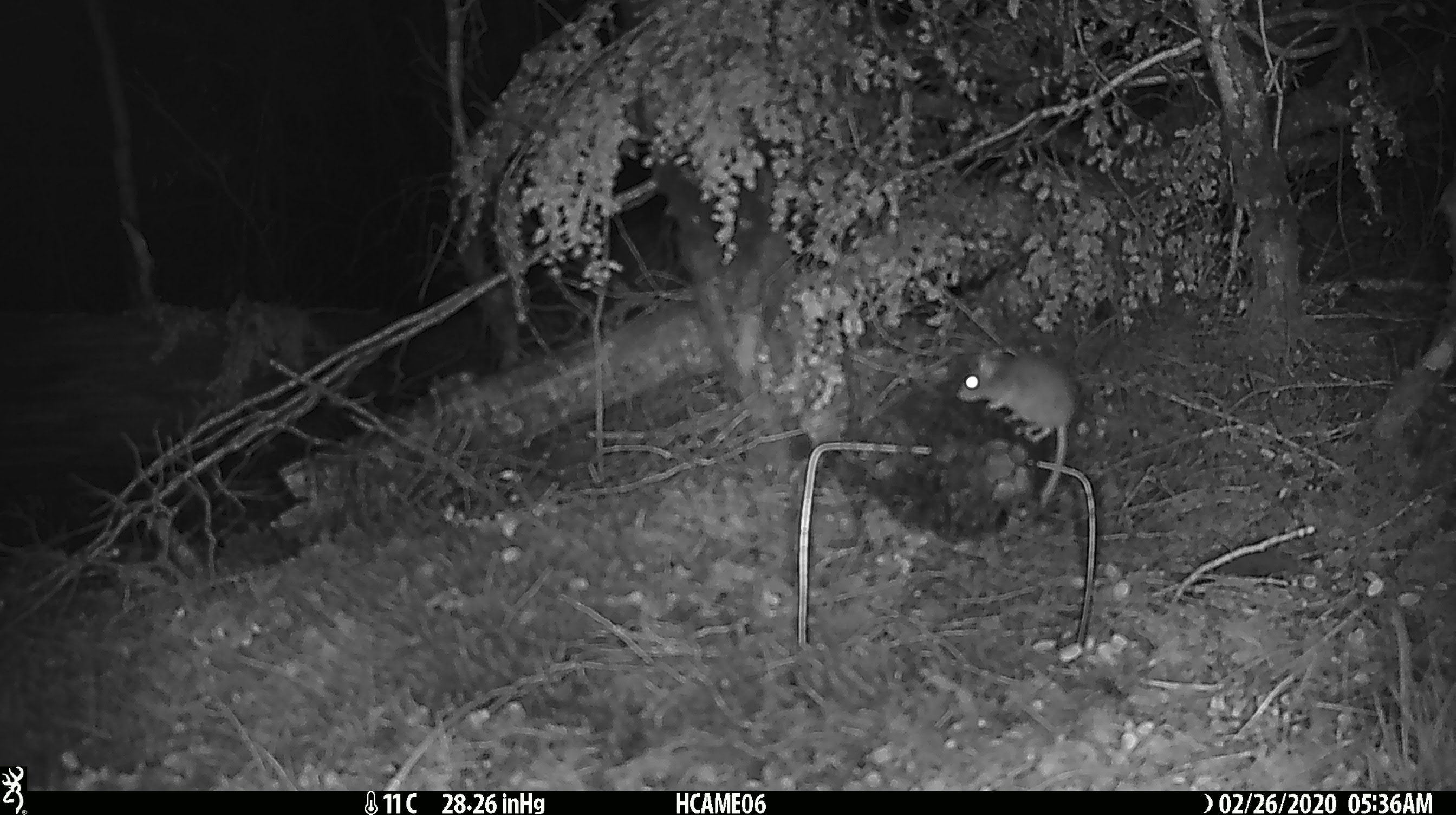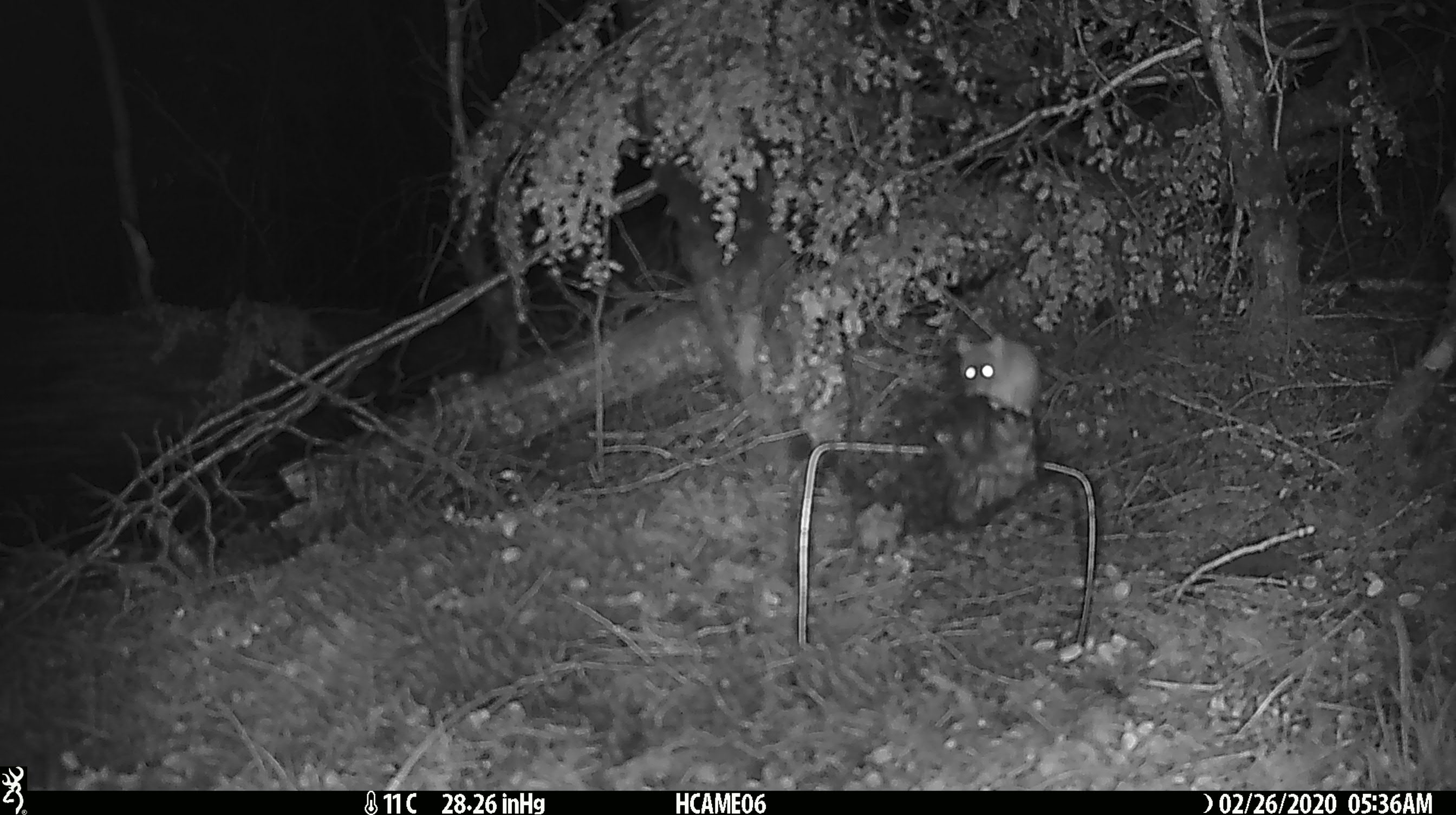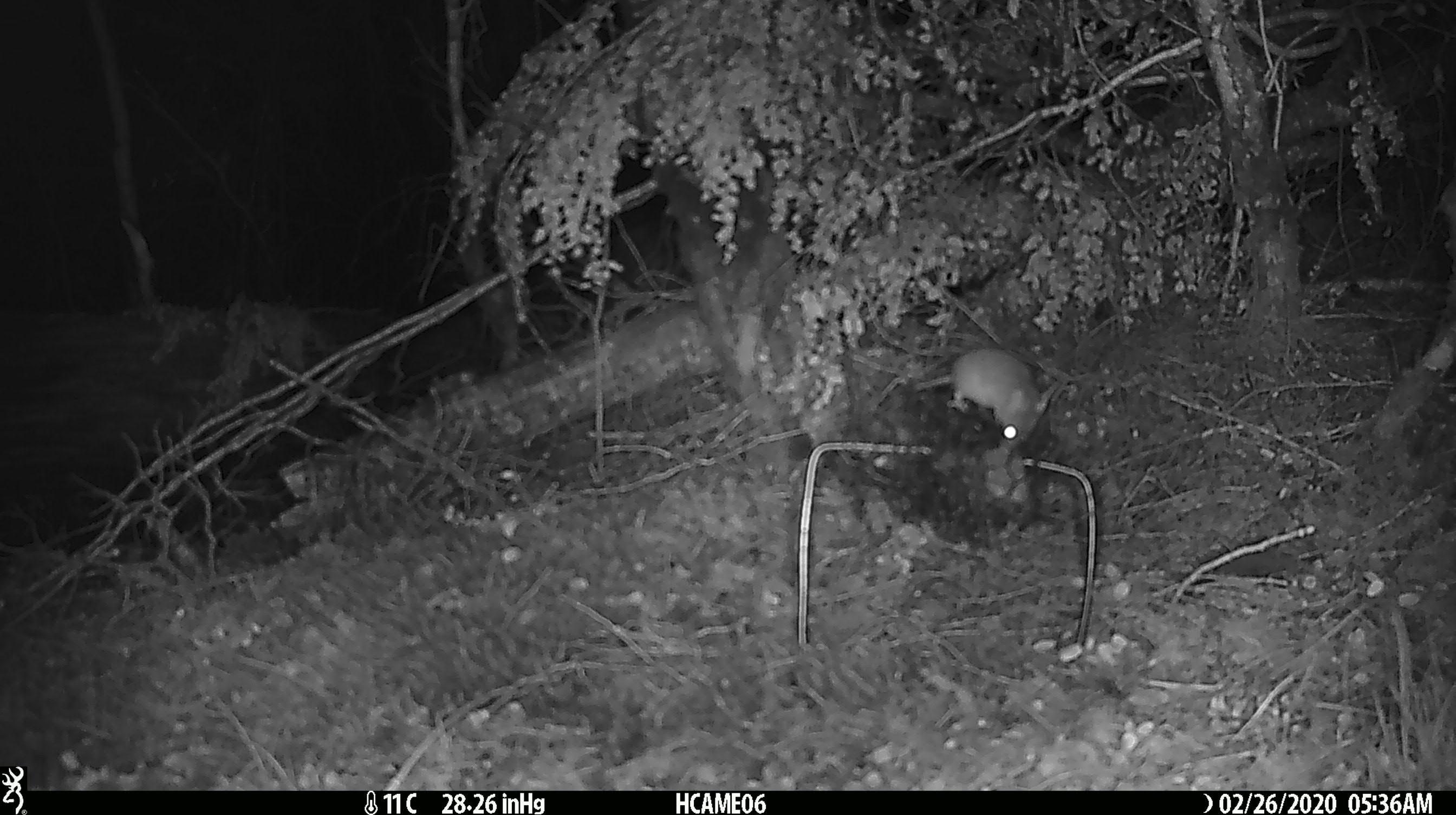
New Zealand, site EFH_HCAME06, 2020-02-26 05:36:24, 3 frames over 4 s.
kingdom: Animalia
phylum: Chordata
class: Mammalia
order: Rodentia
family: Muridae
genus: Mus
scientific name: Mus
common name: mouse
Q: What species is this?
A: Mouse (Mus).